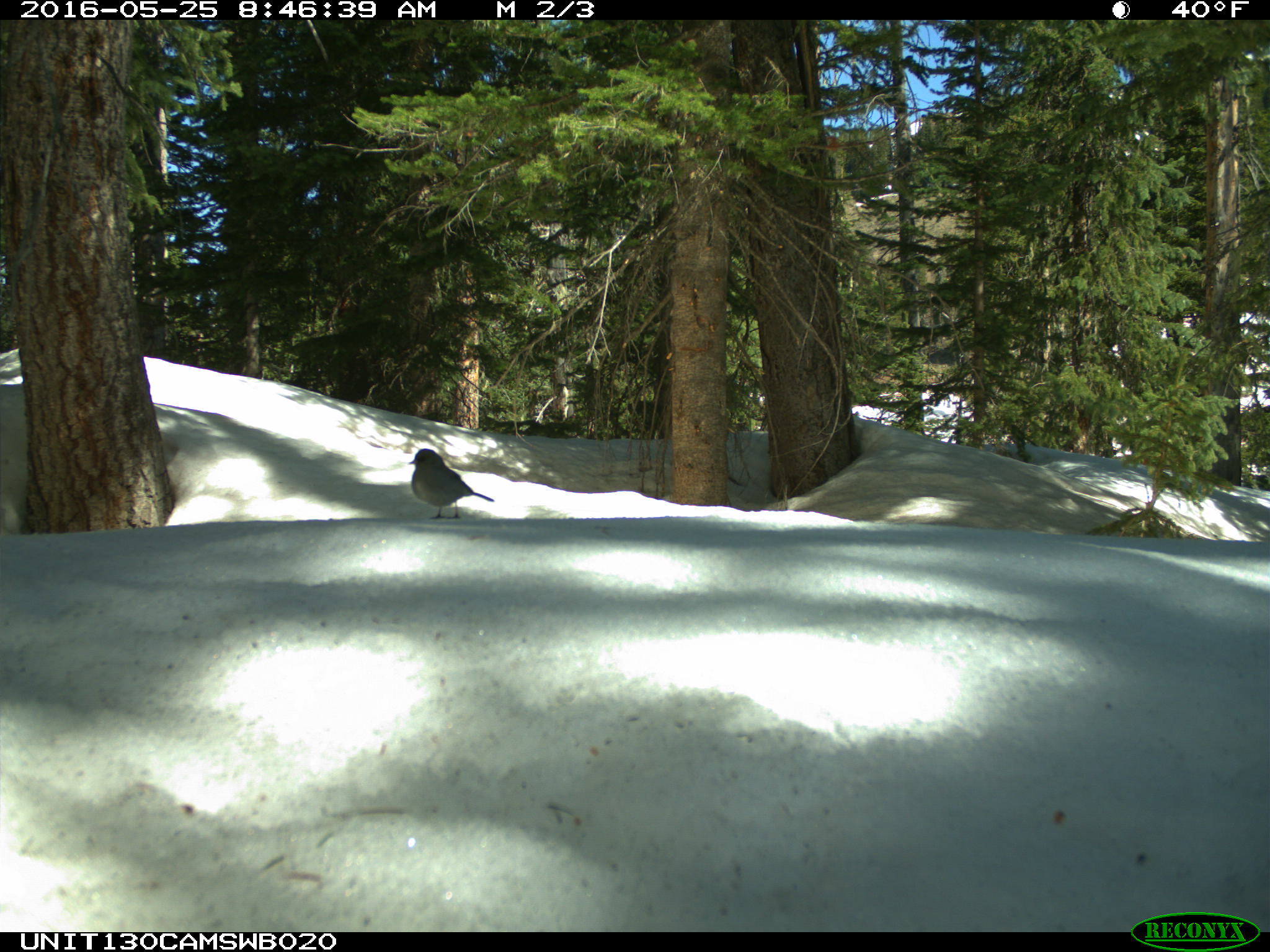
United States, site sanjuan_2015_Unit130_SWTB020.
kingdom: Animalia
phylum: Chordata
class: Aves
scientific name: Aves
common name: birds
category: unidentified bird